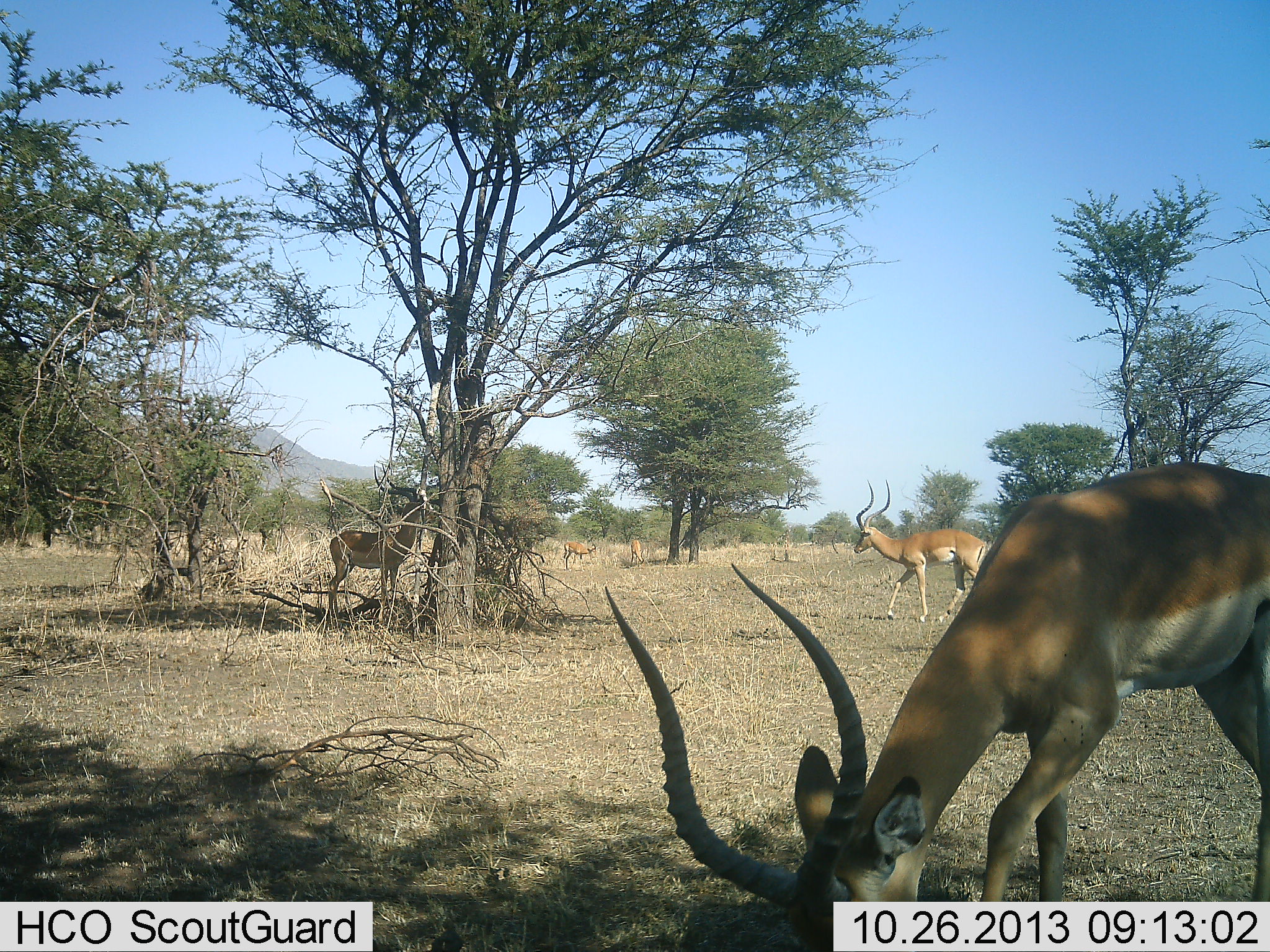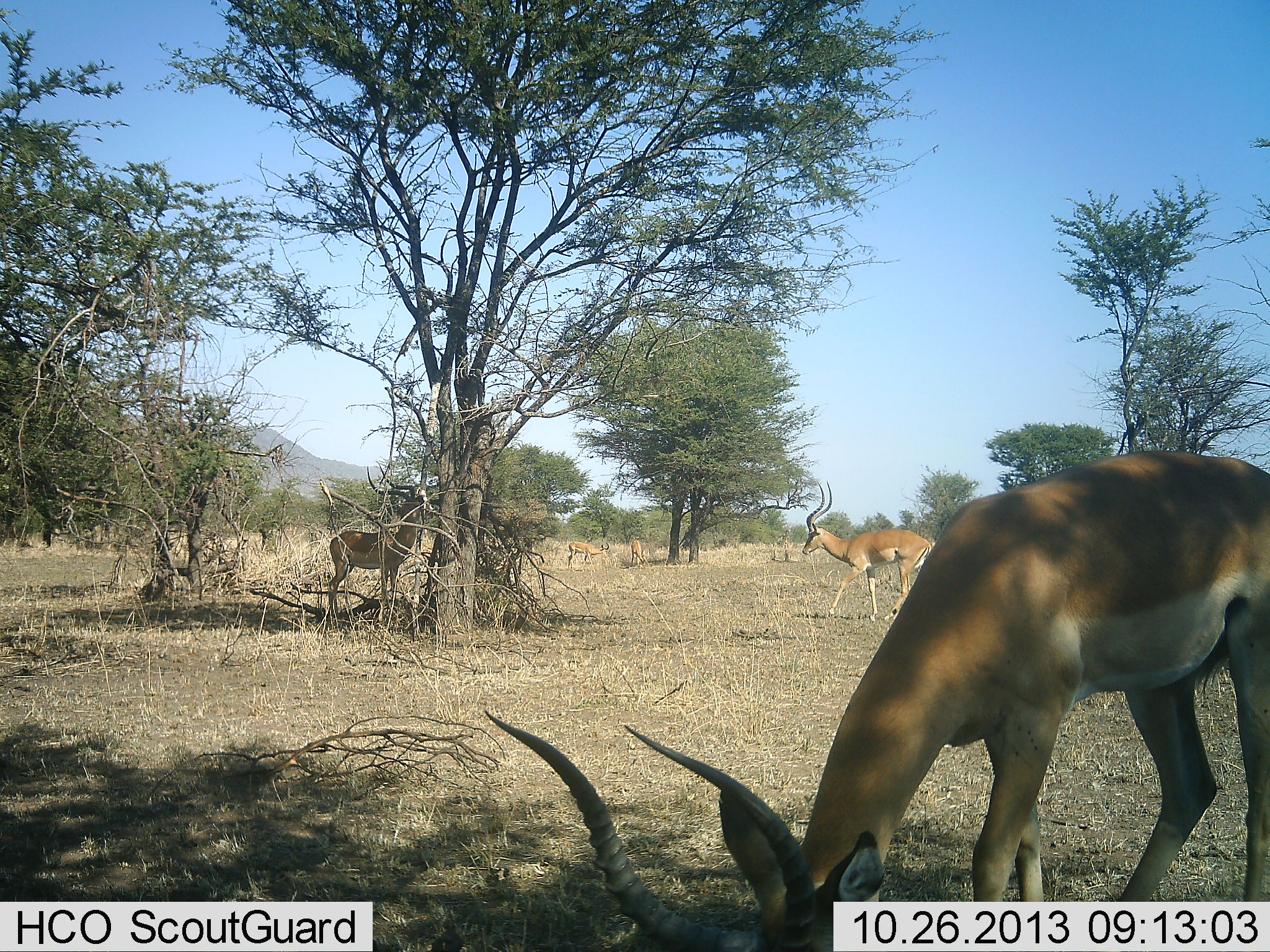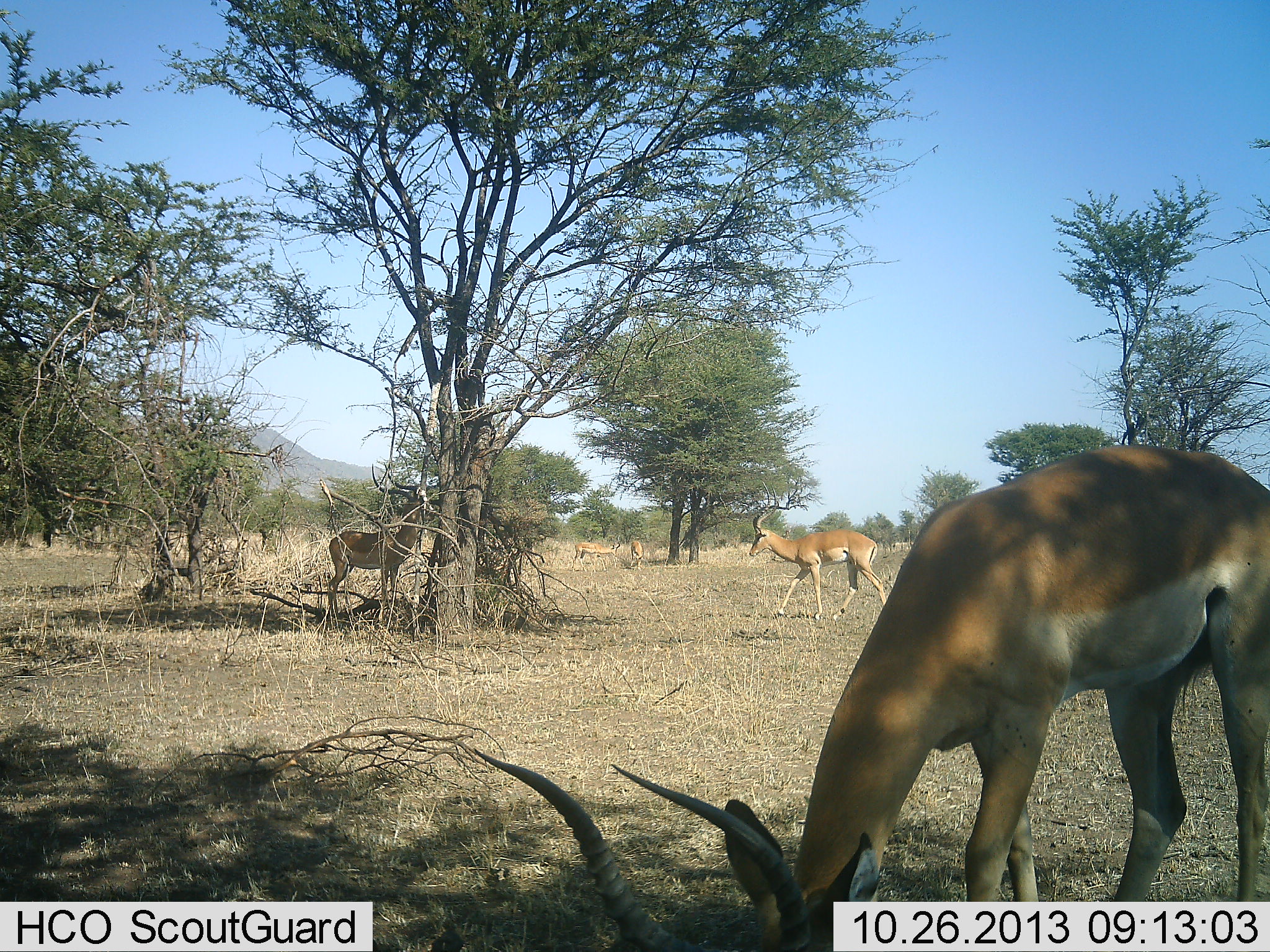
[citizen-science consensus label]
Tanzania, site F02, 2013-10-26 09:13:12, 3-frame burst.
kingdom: Animalia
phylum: Chordata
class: Mammalia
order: Artiodactyla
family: Bovidae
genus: Aepyceros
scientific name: Aepyceros melampus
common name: impala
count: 5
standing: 80%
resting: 10%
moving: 80%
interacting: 0%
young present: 0%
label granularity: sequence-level